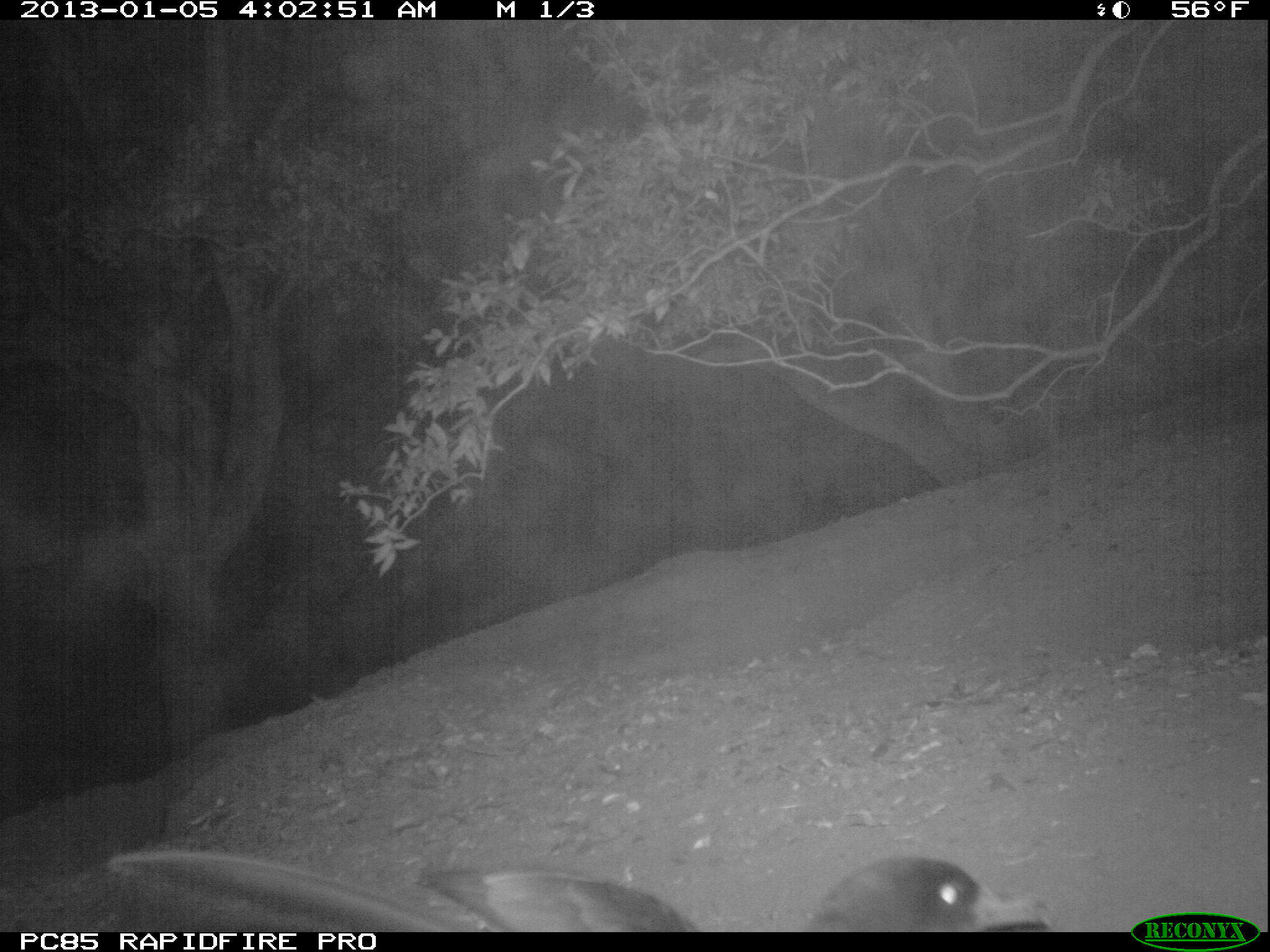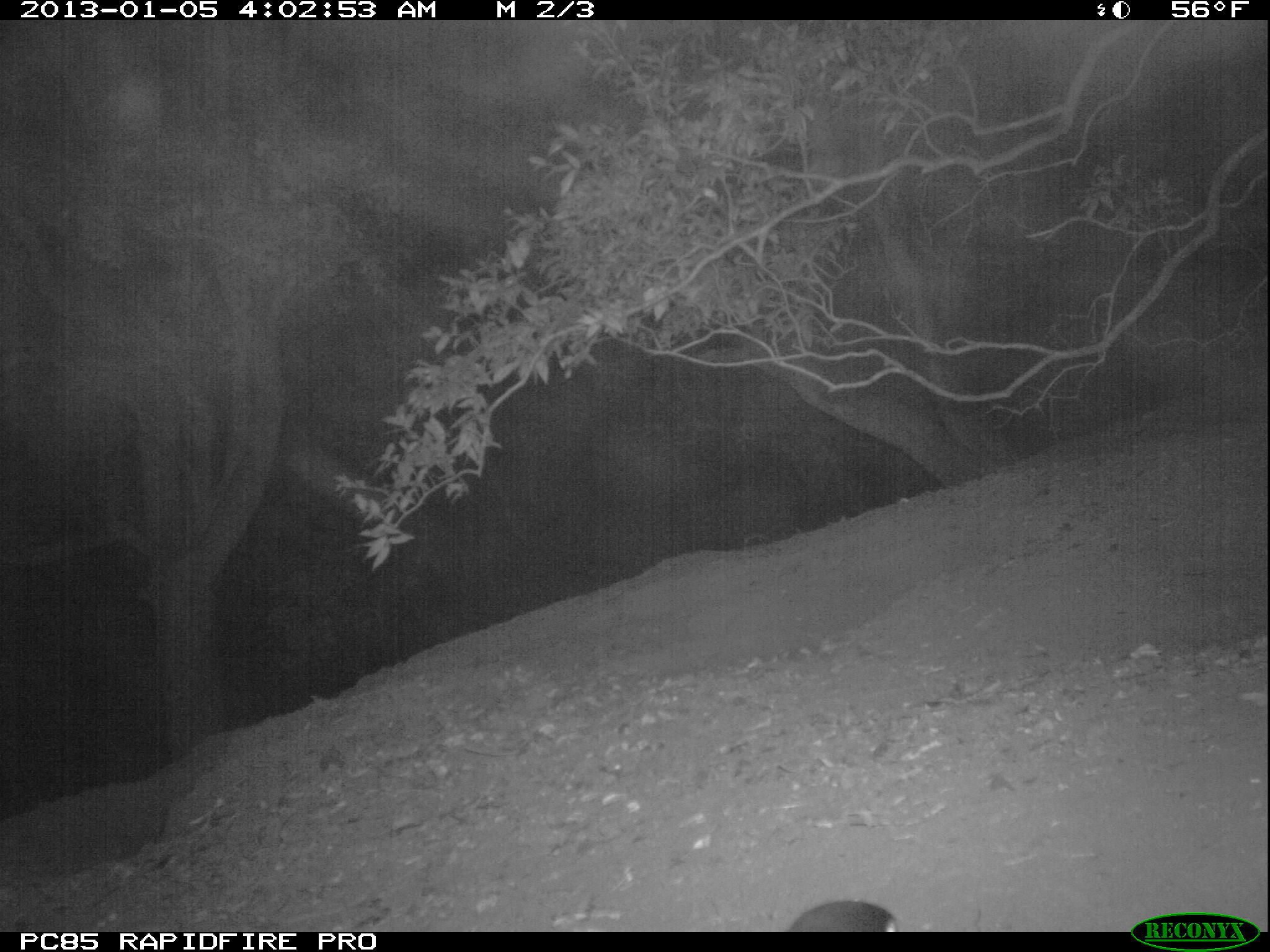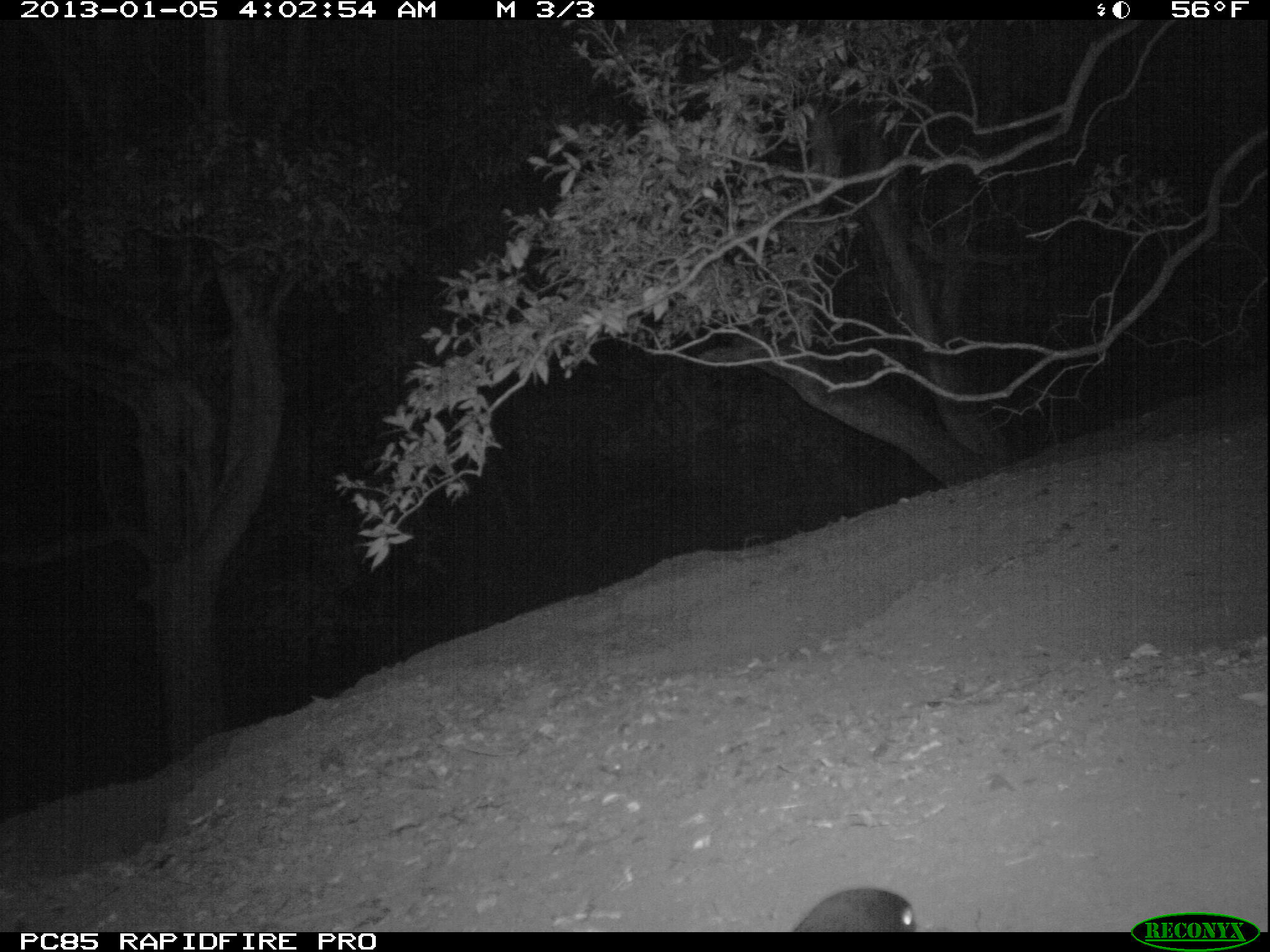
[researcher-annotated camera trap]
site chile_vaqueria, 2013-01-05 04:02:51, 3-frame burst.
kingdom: Animalia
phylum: Chordata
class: Aves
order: Procellariiformes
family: Procellariidae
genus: Calonectris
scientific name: Calonectris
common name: shearwater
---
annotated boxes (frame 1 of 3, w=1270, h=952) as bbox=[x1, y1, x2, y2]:
shearwater: bbox=[101, 825, 1052, 933]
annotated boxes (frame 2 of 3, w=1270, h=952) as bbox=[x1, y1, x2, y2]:
shearwater: bbox=[786, 898, 904, 932]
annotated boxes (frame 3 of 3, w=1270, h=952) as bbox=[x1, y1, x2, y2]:
shearwater: bbox=[788, 885, 921, 932]